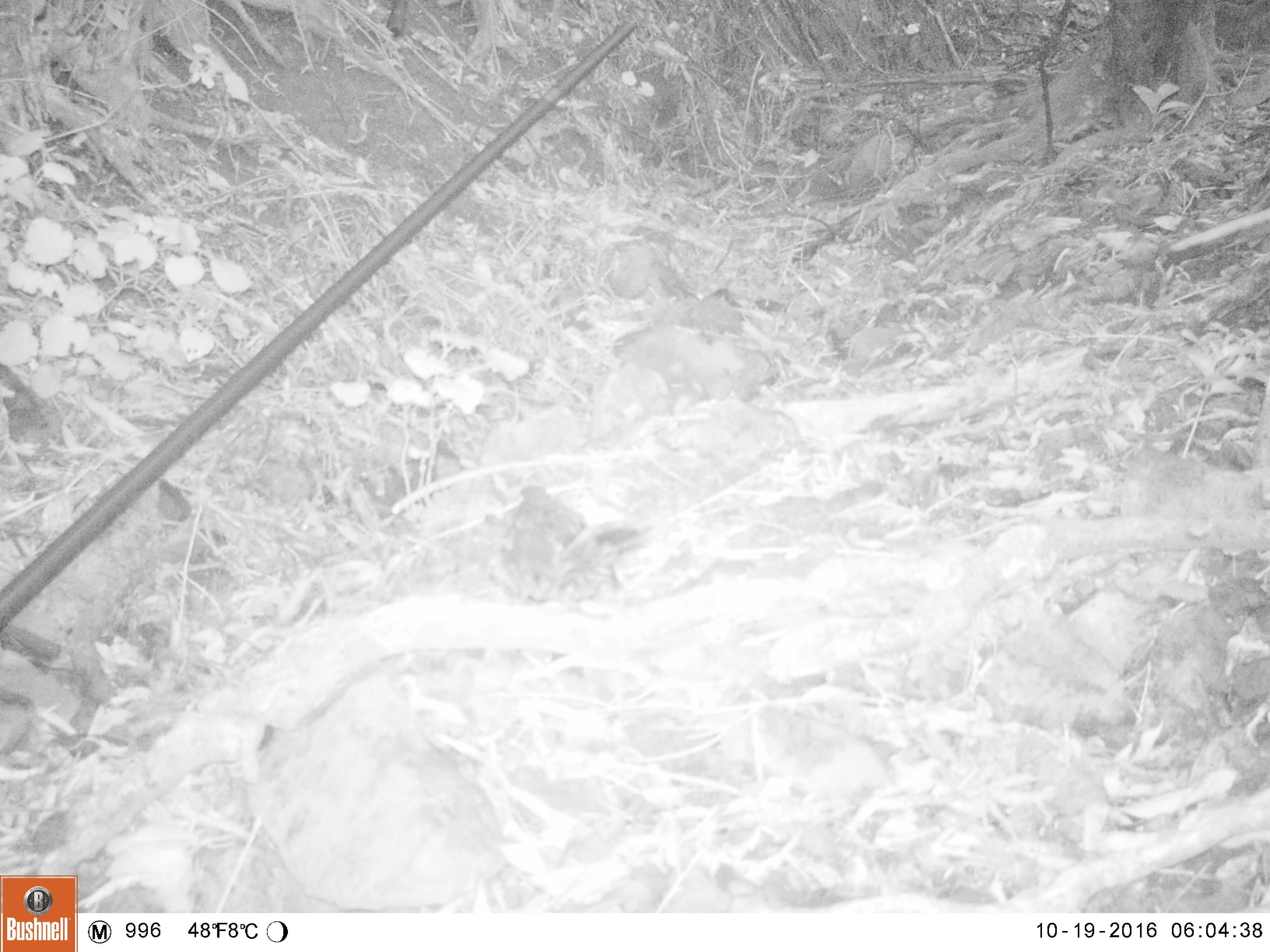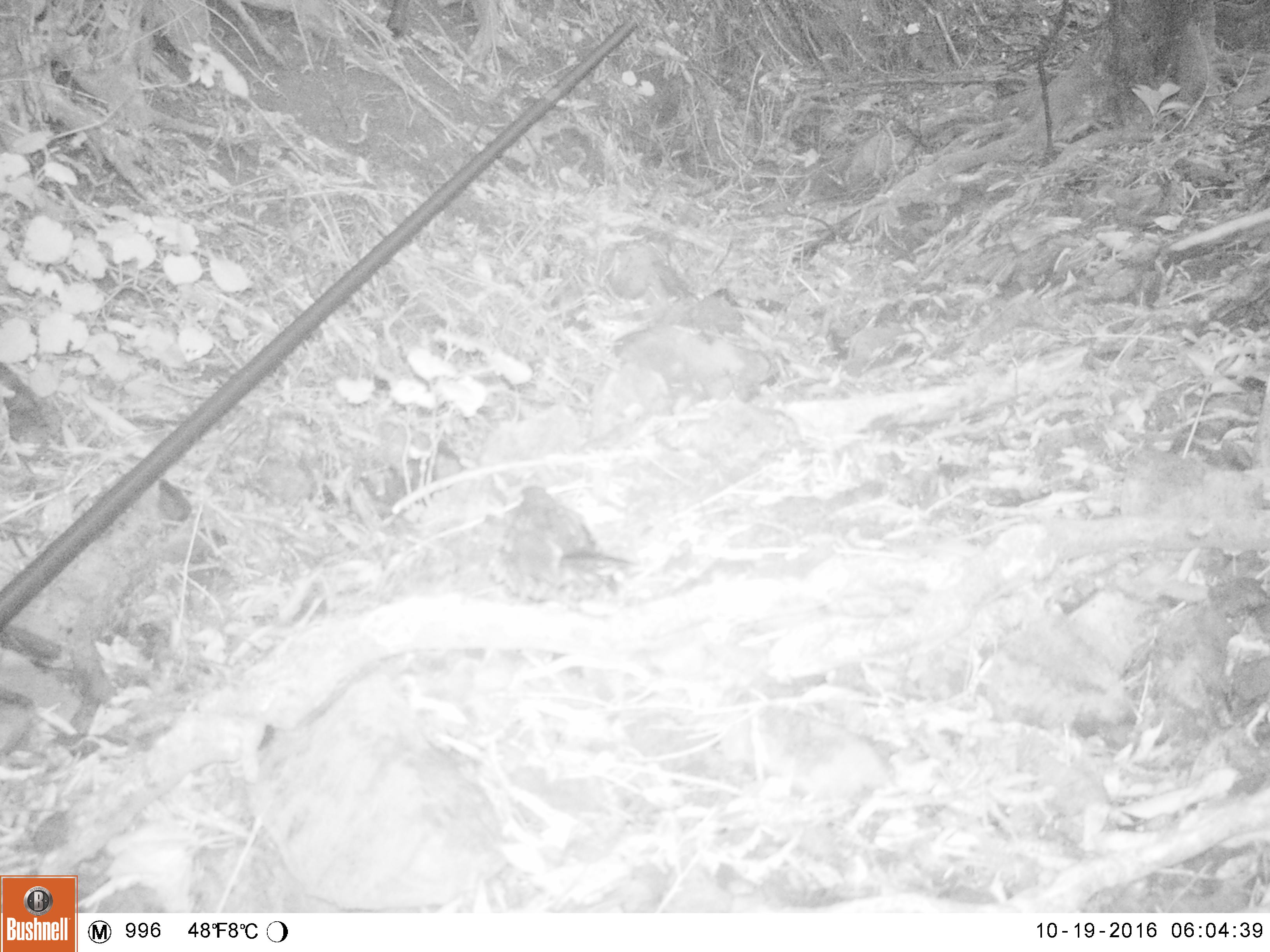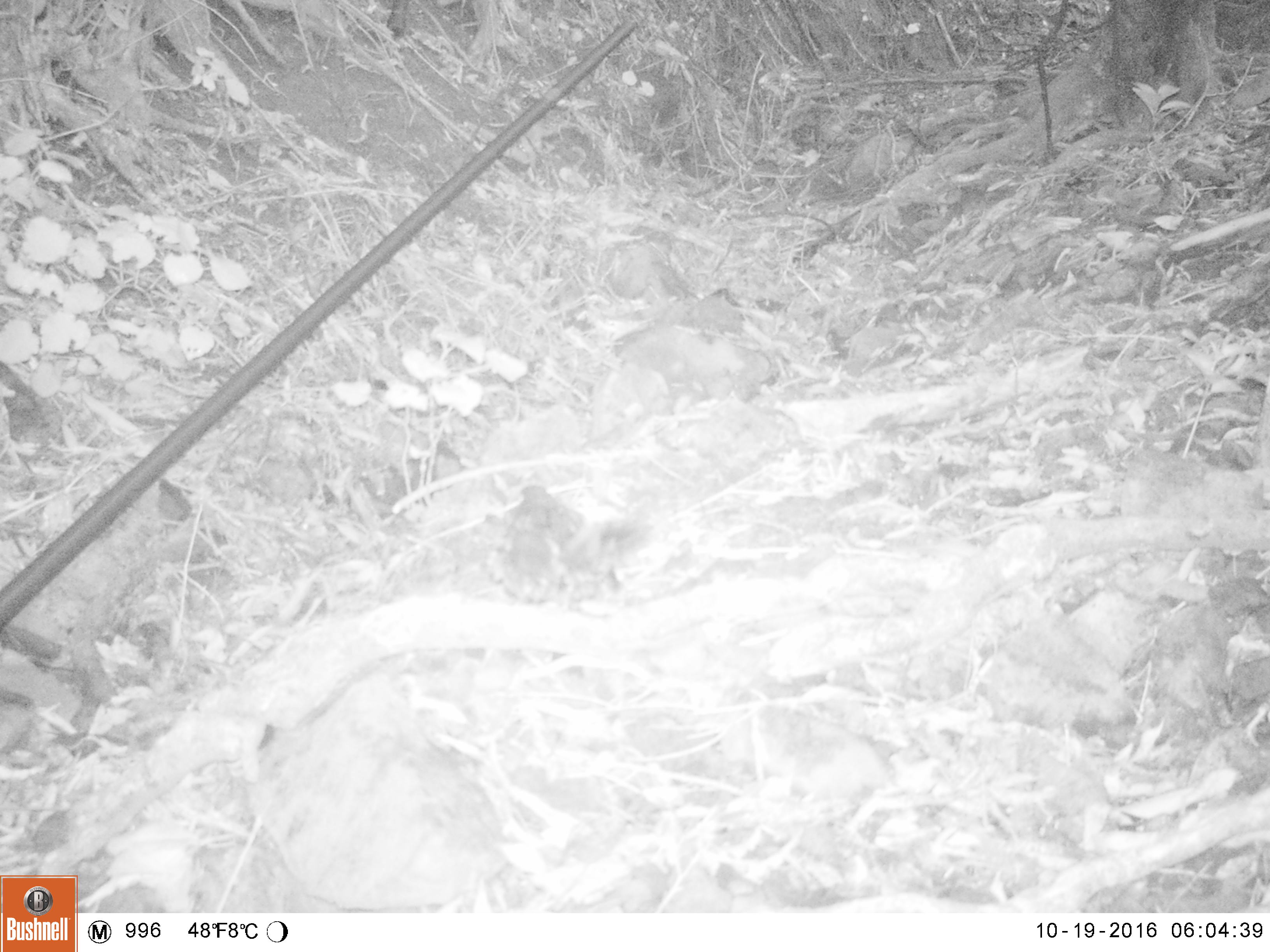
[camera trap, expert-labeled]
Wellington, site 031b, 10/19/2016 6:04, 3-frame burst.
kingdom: Animalia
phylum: Chordata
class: Aves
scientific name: Aves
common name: bird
Bird (Aves).